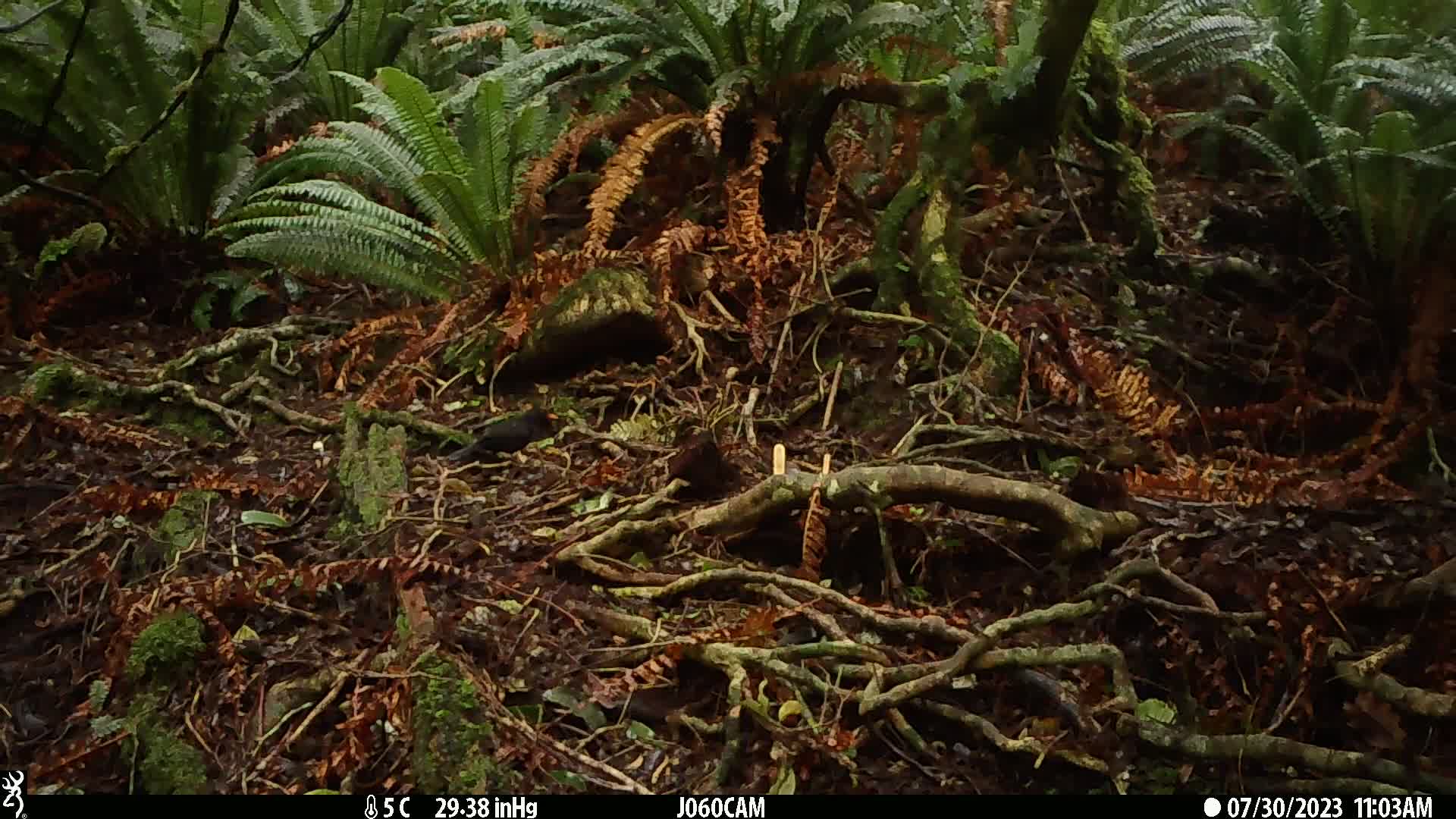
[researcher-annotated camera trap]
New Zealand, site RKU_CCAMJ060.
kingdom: Animalia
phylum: Chordata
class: Aves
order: Passeriformes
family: Turdidae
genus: Turdus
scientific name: Turdus merula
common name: eurasian blackbird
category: blackbird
Blackbird (eurasian blackbird) (Turdus merula).